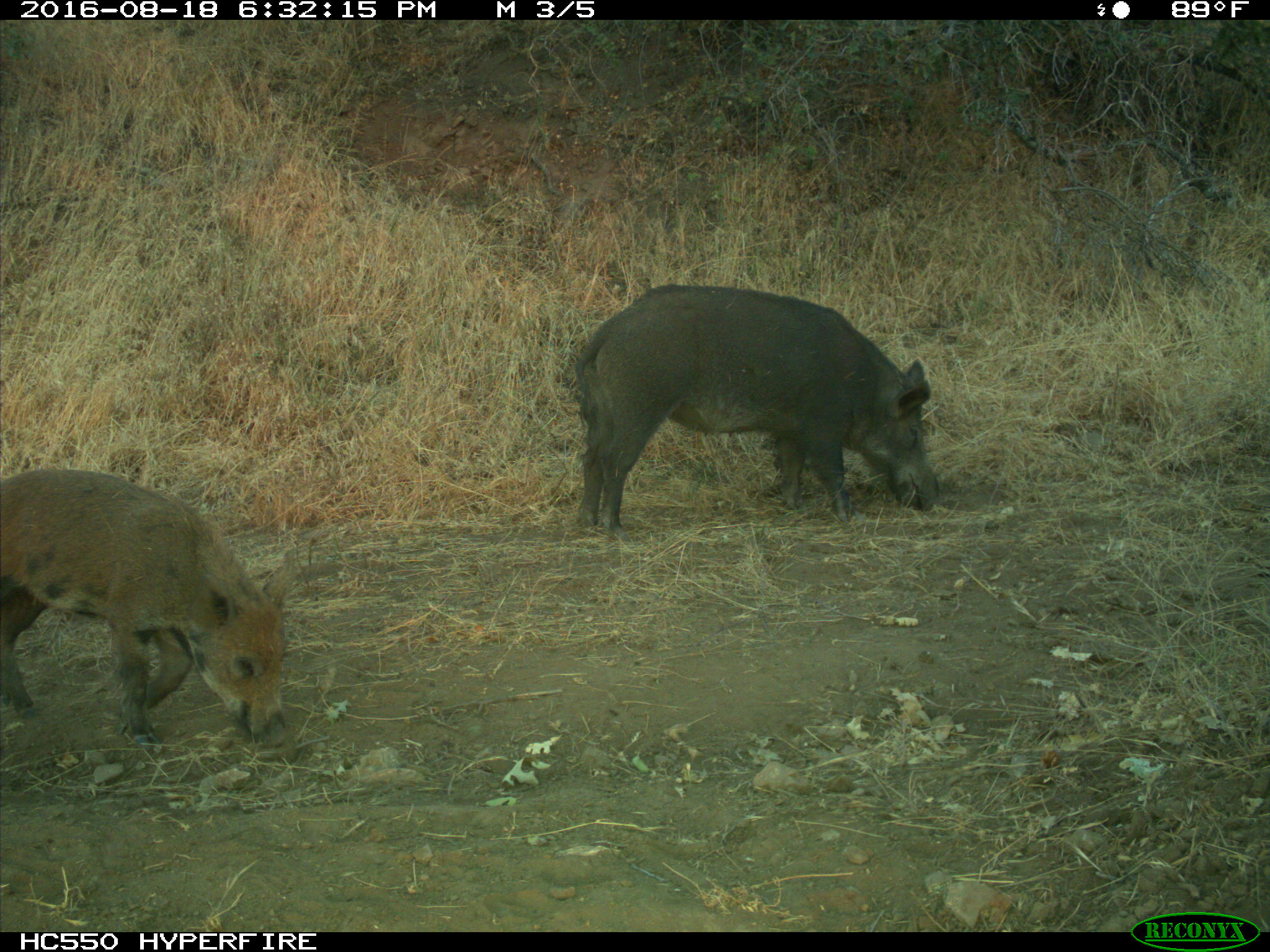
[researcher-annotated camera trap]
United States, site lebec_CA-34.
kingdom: Animalia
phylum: Chordata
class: Mammalia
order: Artiodactyla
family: Suidae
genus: Sus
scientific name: Sus scrofa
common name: wild boar